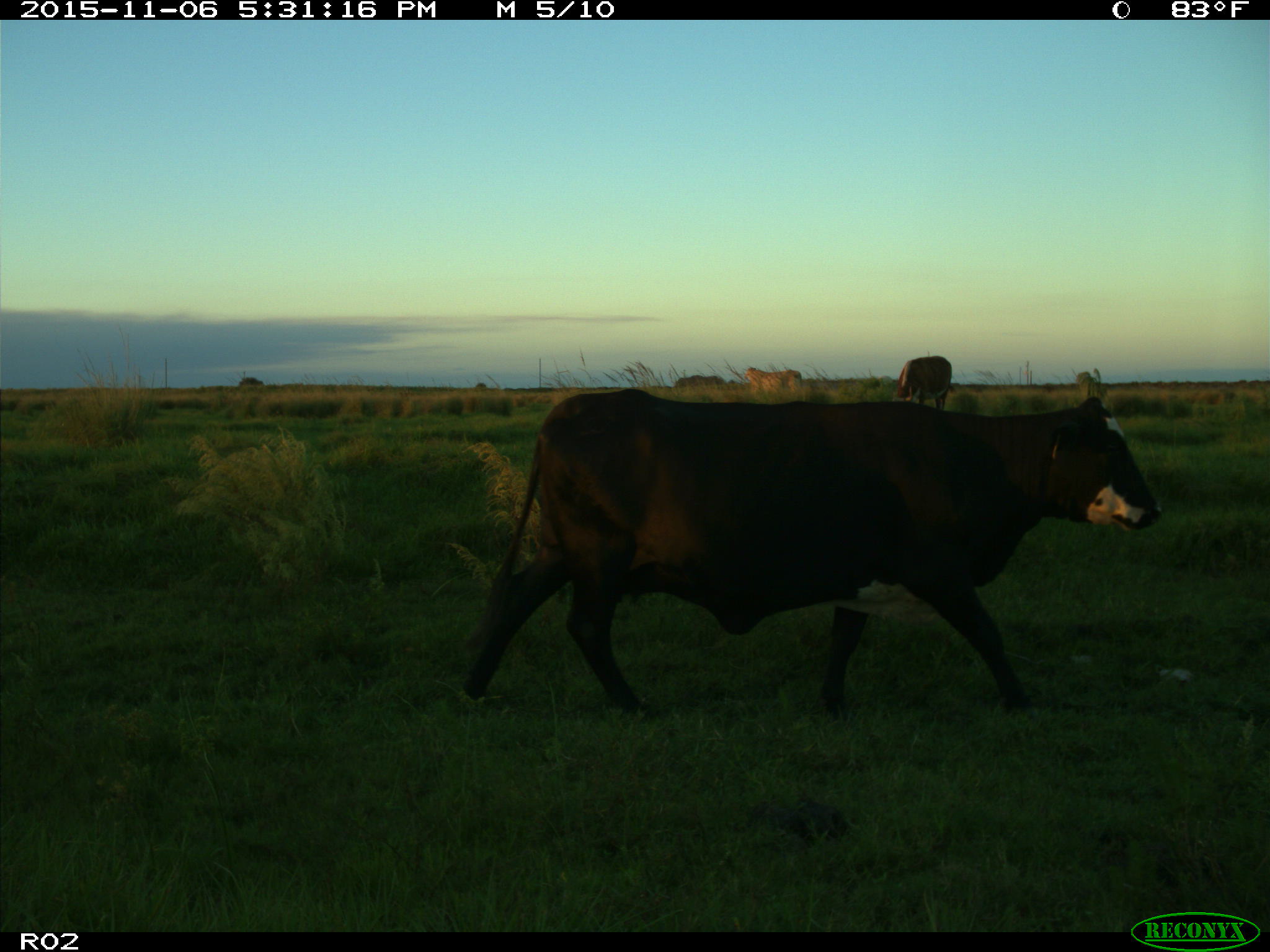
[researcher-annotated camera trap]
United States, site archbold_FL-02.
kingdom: Animalia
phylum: Chordata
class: Mammalia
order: Artiodactyla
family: Bovidae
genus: Bos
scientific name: Bos taurus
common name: domestic cow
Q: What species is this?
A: Bos taurus (domestic cow).